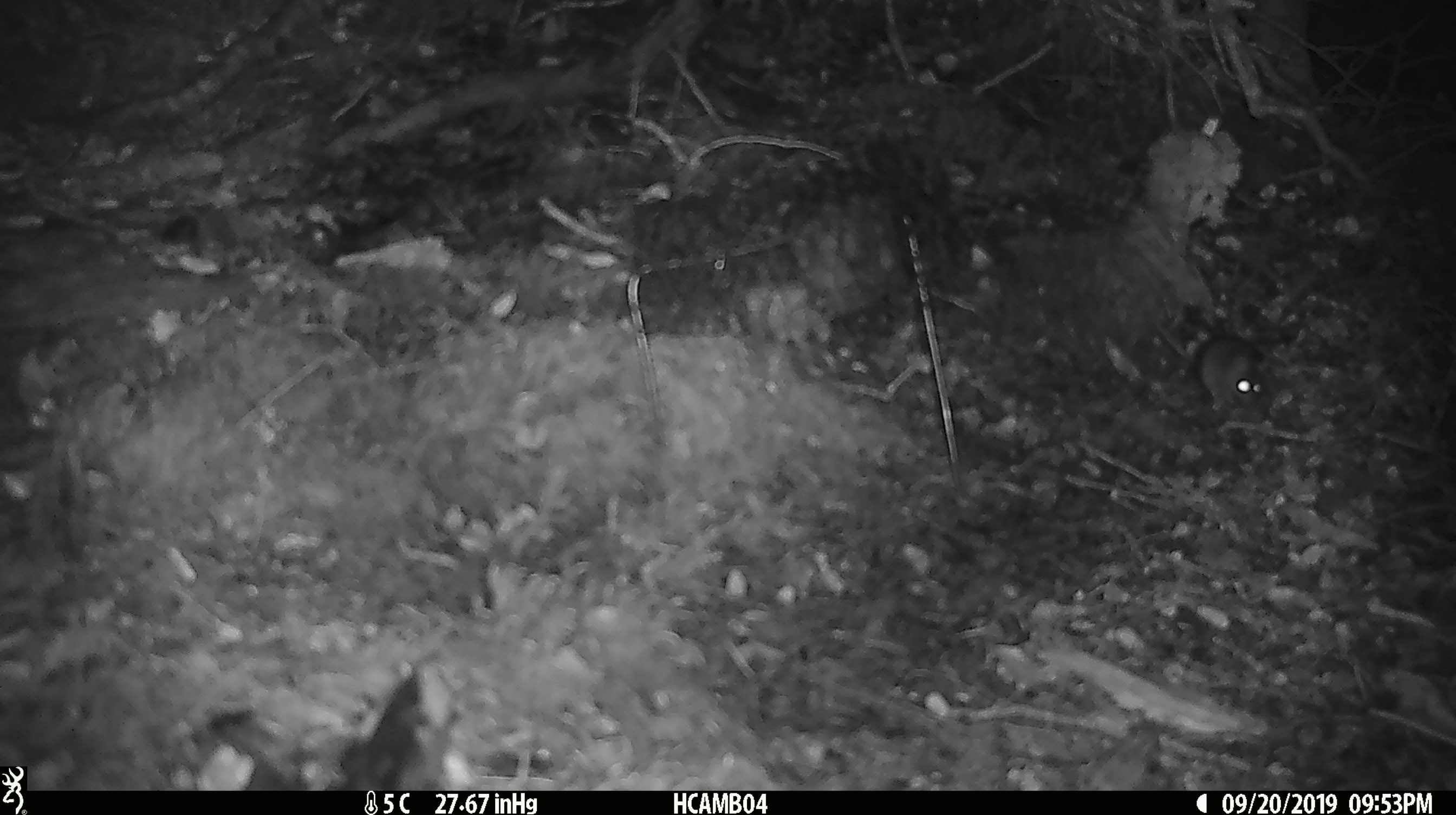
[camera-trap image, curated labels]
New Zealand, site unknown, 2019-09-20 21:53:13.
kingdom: Animalia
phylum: Chordata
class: Mammalia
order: Rodentia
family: Muridae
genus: Mus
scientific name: Mus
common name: mouse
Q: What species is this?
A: Mouse (Mus).